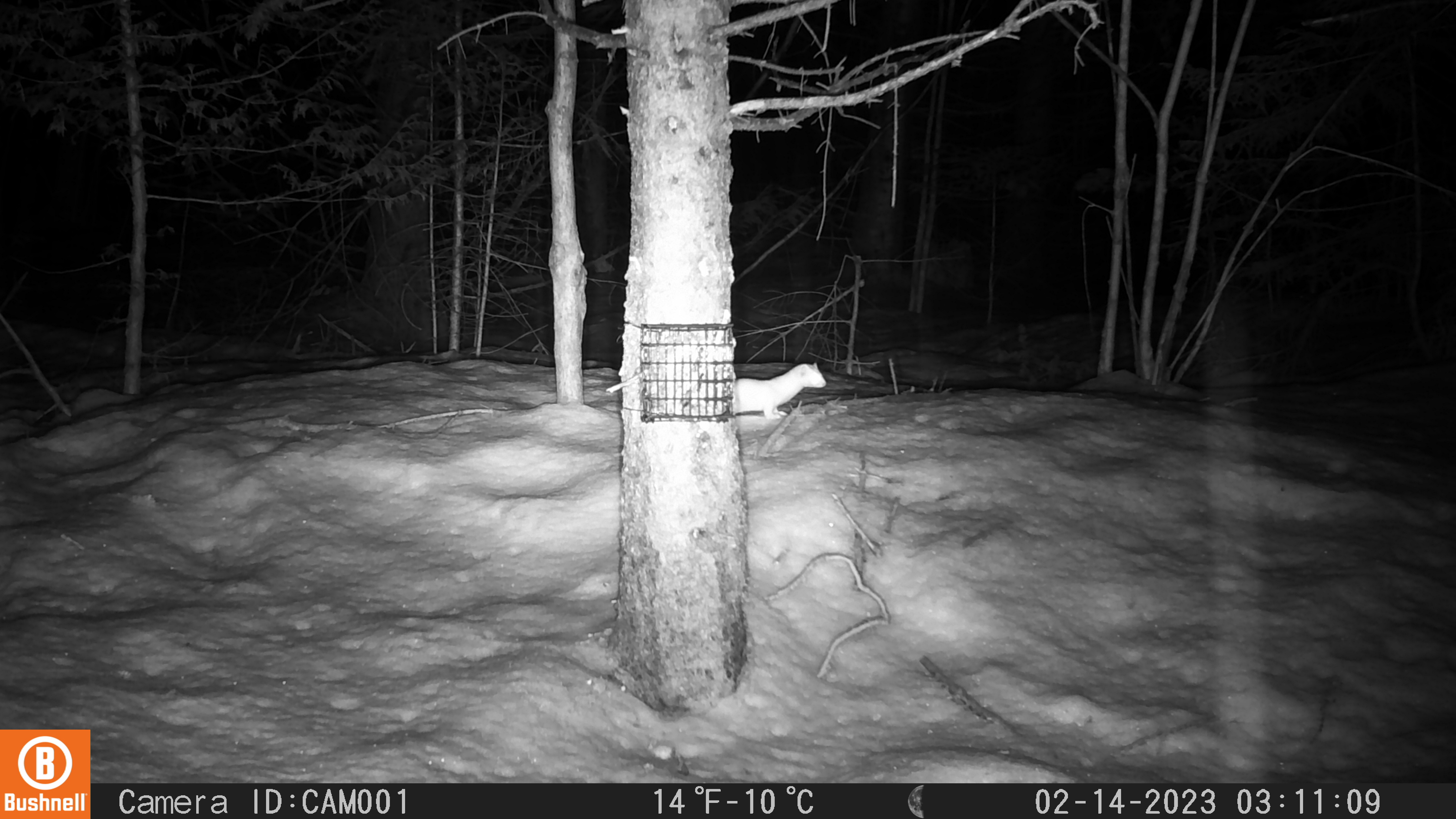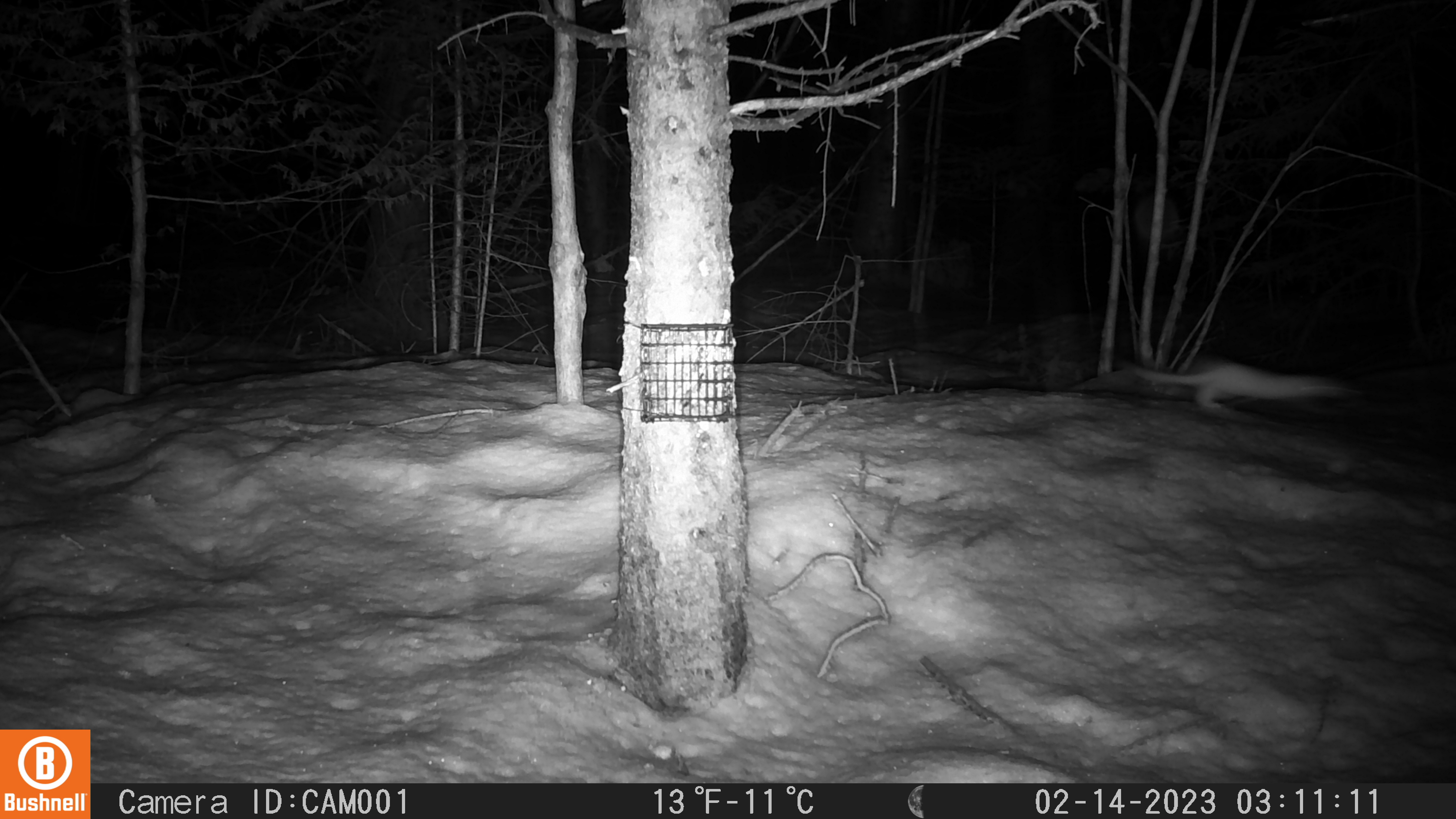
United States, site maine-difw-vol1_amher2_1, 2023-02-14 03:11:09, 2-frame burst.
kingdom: Animalia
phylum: Chordata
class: Mammalia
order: Carnivora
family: Mustelidae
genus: Neogale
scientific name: Neogale frenata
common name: long-tailed weasel